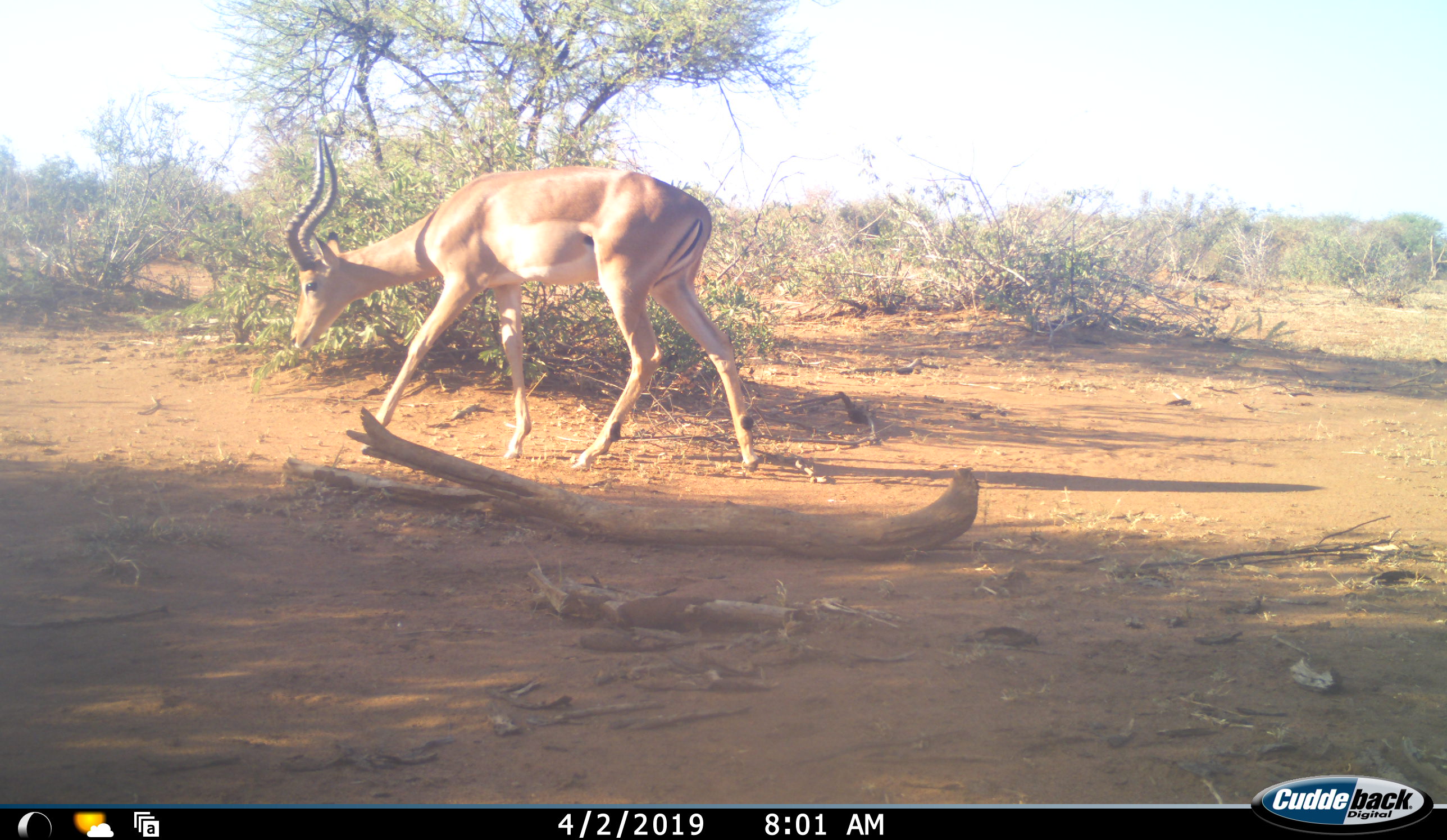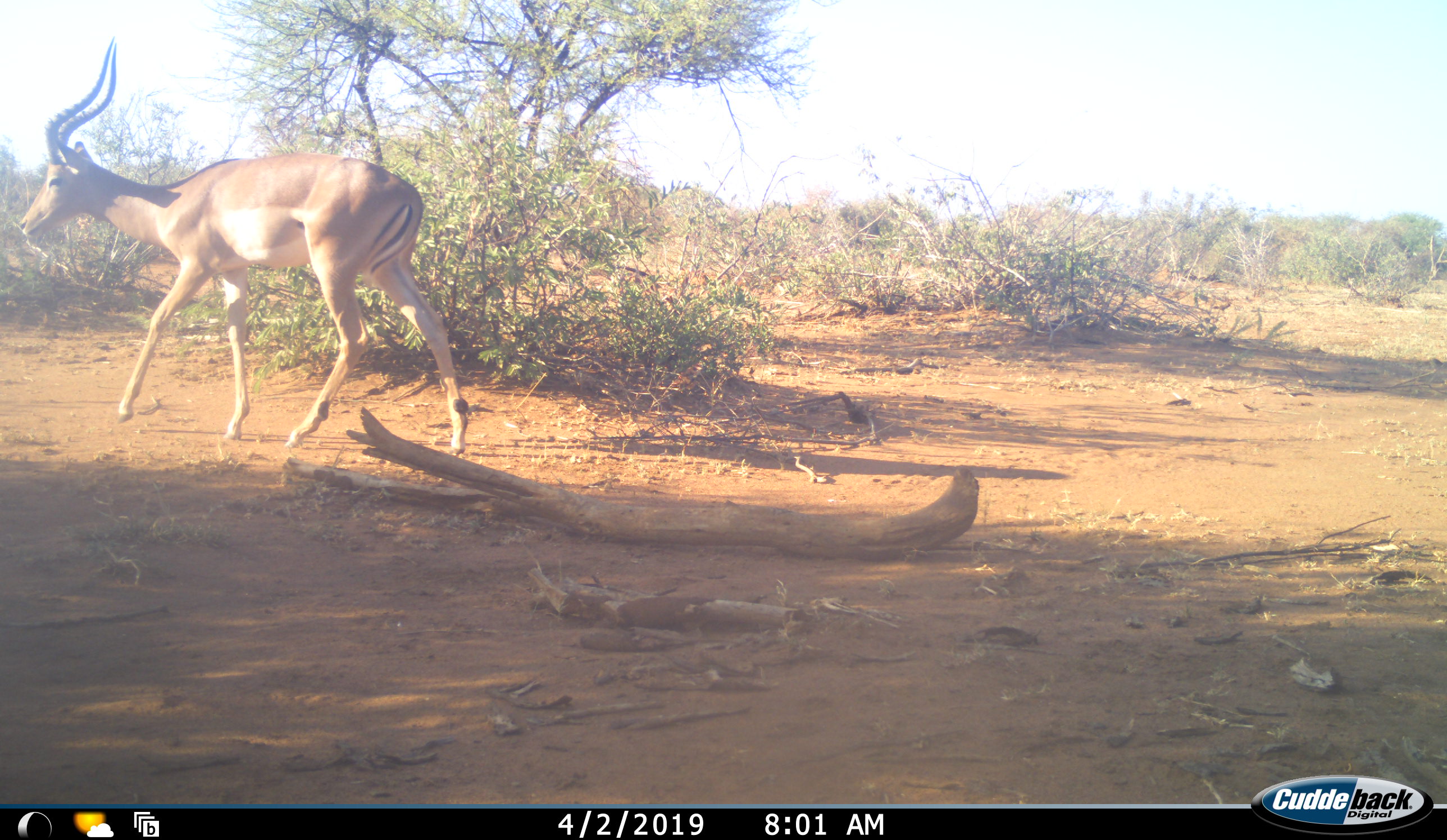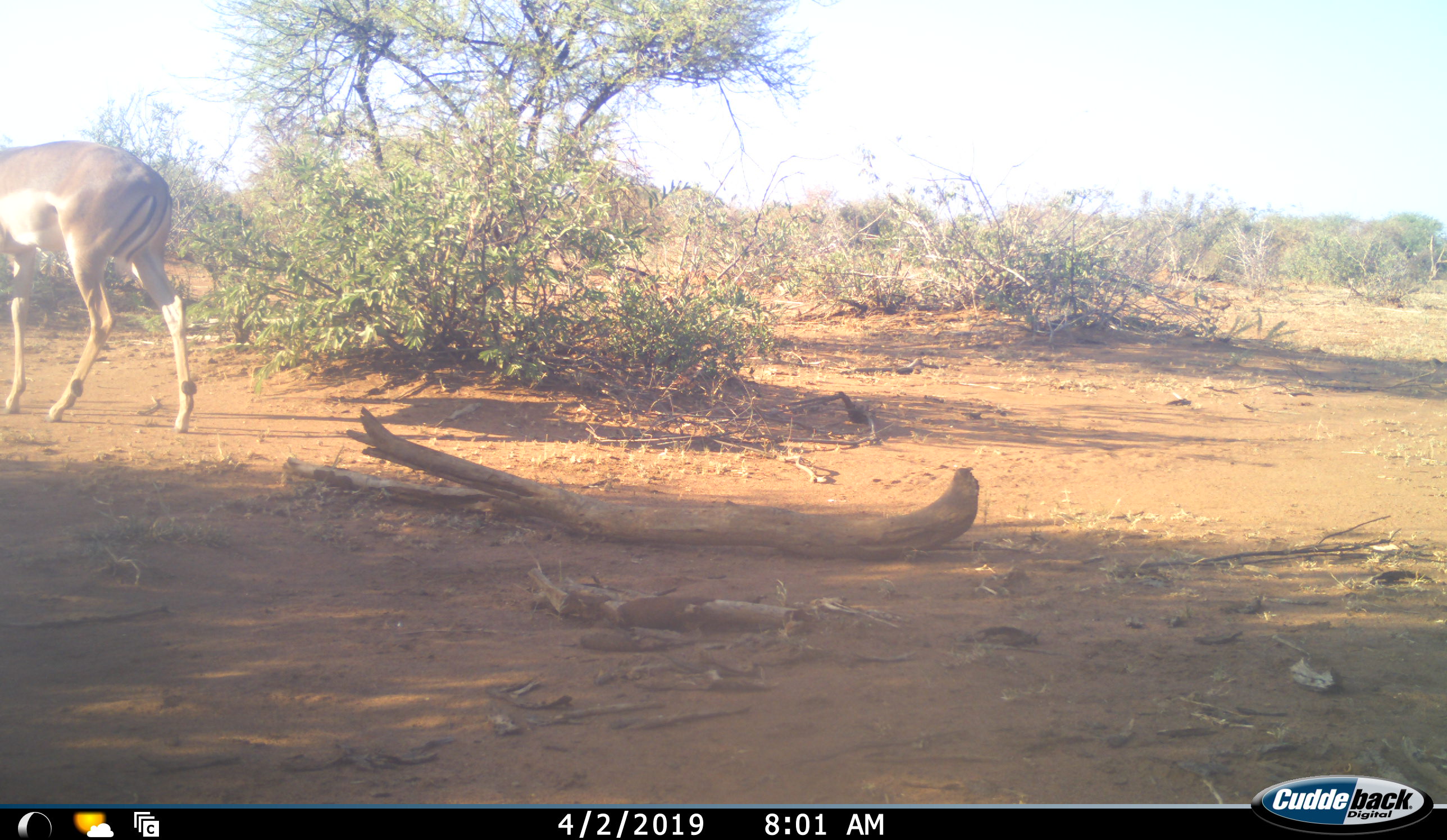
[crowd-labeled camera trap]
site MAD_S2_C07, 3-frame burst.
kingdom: Animalia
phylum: Chordata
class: Mammalia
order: Artiodactyla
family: Bovidae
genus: Aepyceros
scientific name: Aepyceros melampus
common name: impala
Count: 1.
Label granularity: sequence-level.